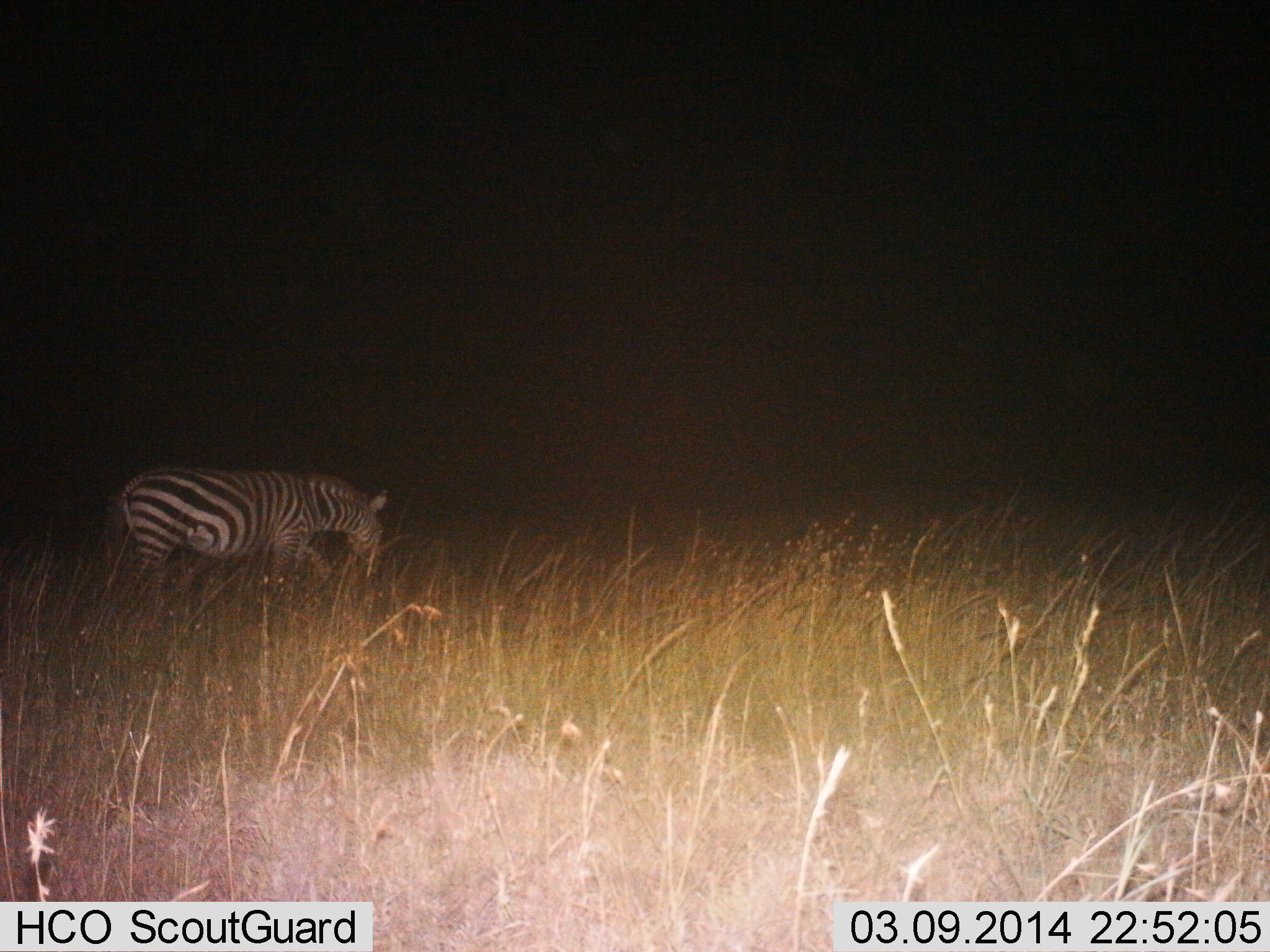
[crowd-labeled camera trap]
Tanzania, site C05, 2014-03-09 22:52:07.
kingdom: Animalia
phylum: Chordata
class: Mammalia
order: Perissodactyla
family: Equidae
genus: Equus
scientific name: Equus quagga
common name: plains zebra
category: zebra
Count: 1.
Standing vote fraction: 20%.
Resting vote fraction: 0%.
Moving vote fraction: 60%.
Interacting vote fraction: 0%.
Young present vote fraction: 0%.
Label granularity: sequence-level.